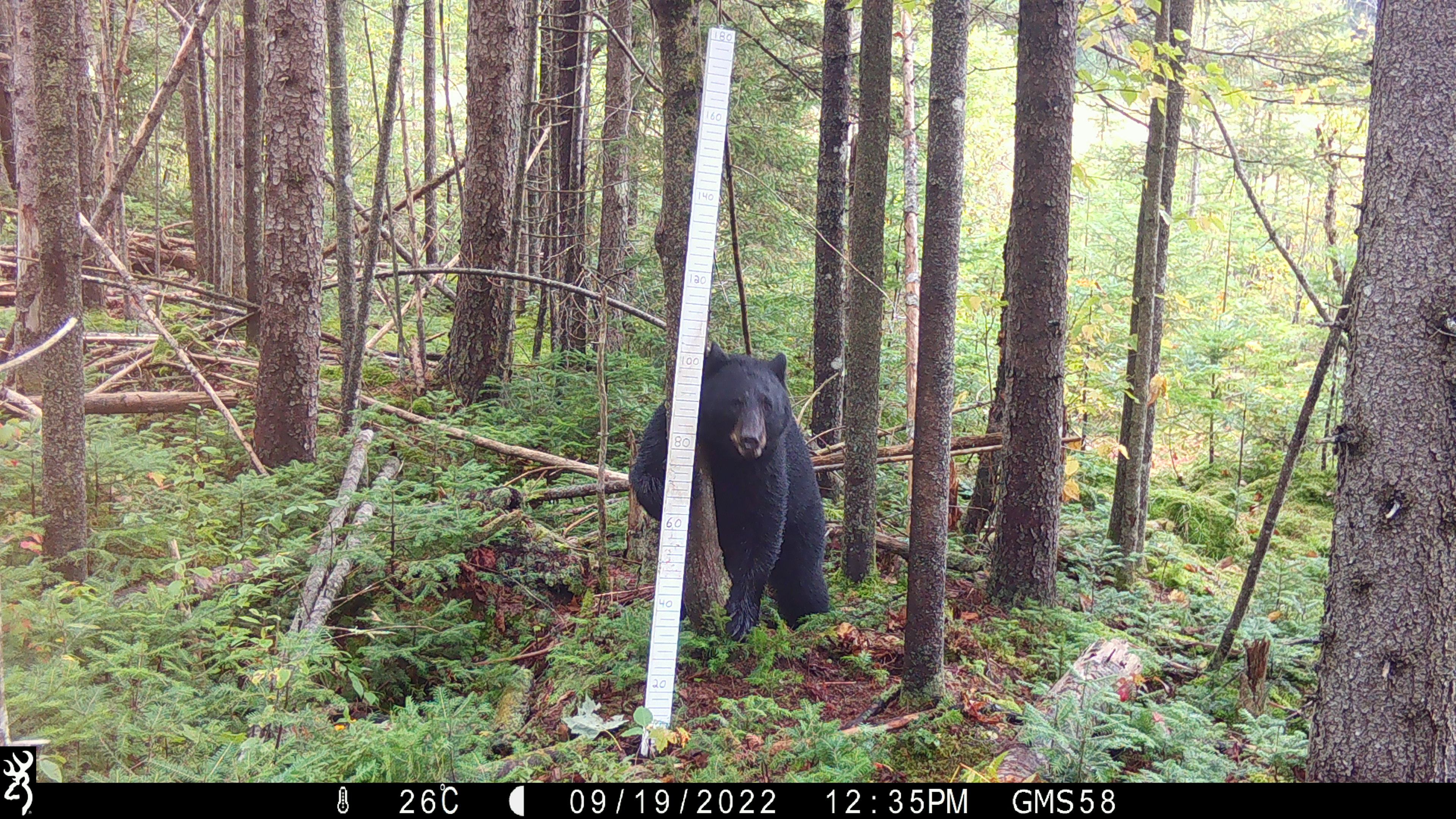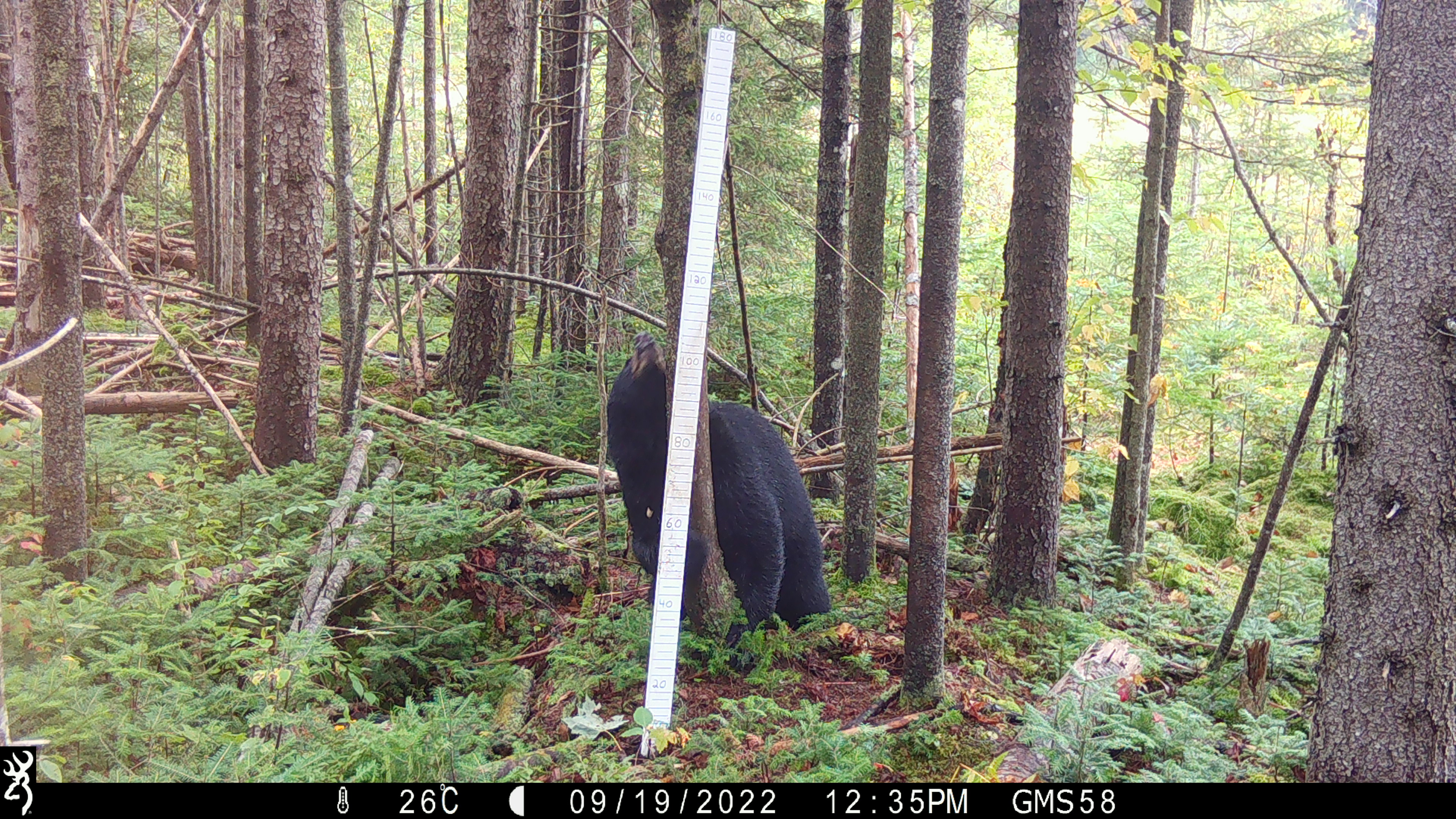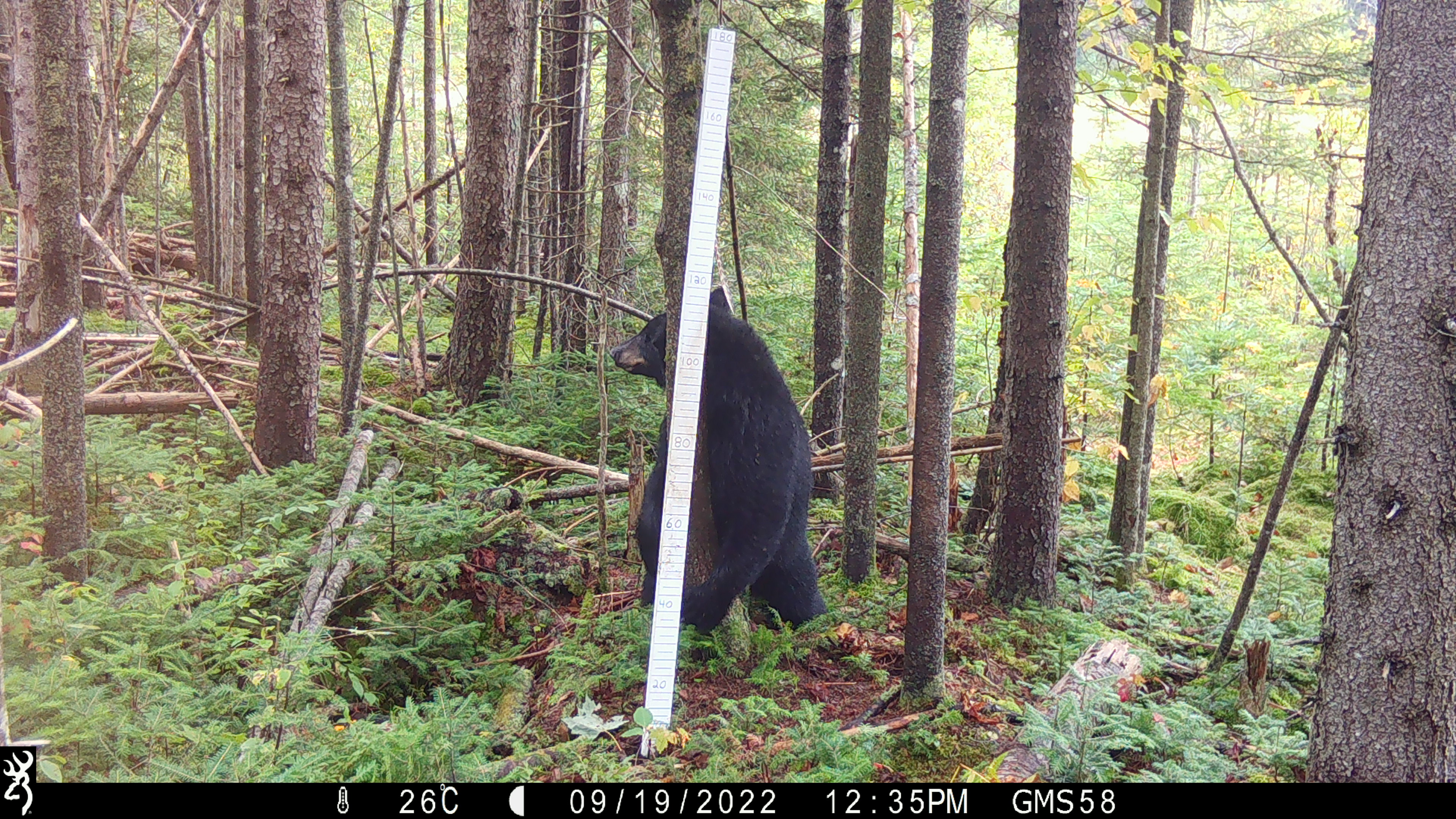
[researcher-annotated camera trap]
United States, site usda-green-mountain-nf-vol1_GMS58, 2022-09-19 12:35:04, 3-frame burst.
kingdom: Animalia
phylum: Chordata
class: Mammalia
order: Carnivora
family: Ursidae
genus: Ursus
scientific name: Ursus americanus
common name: black bear